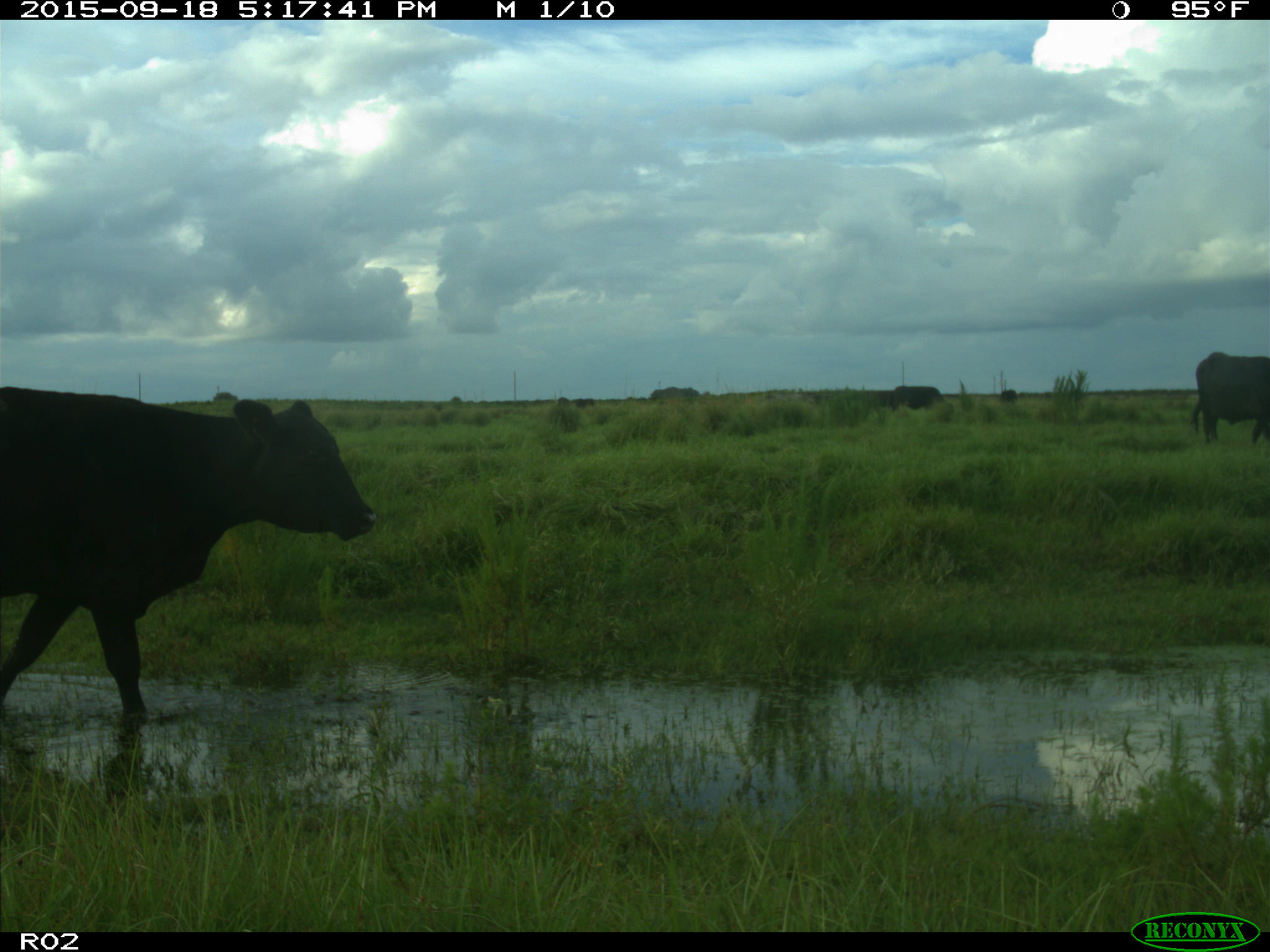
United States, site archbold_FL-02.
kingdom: Animalia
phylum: Chordata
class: Mammalia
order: Artiodactyla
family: Bovidae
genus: Bos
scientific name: Bos taurus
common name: domestic cow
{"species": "Bos taurus (domestic cow)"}